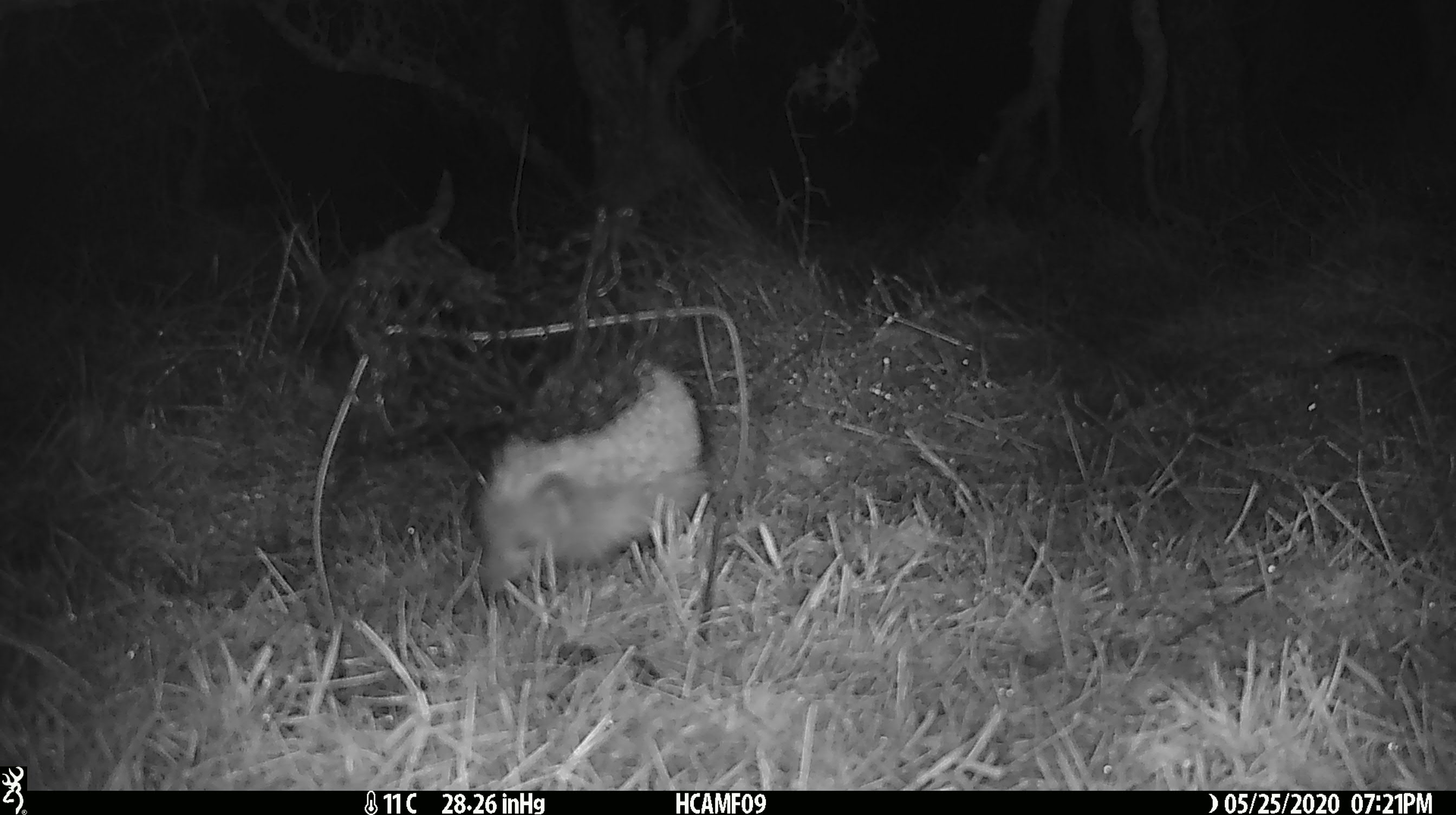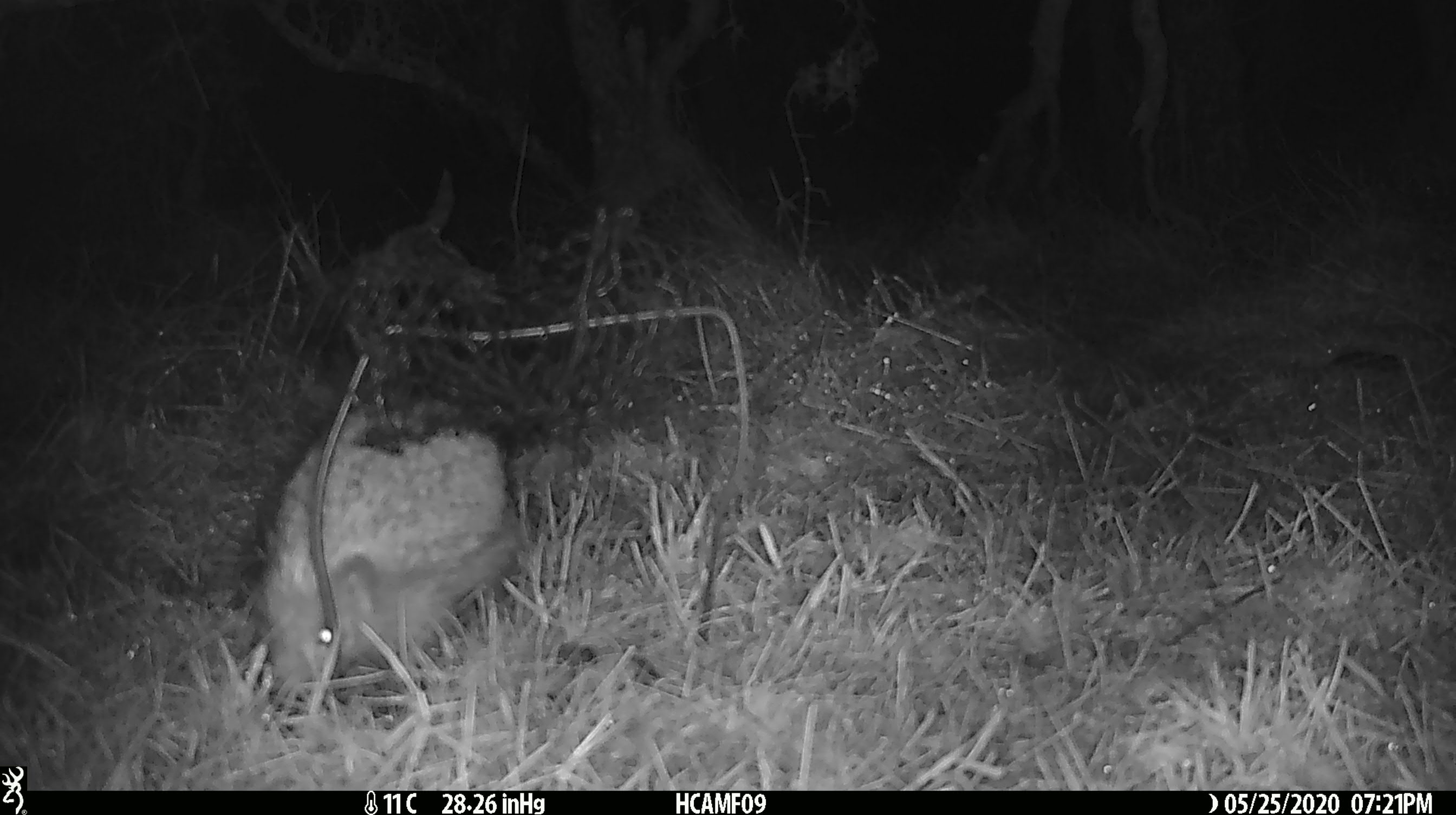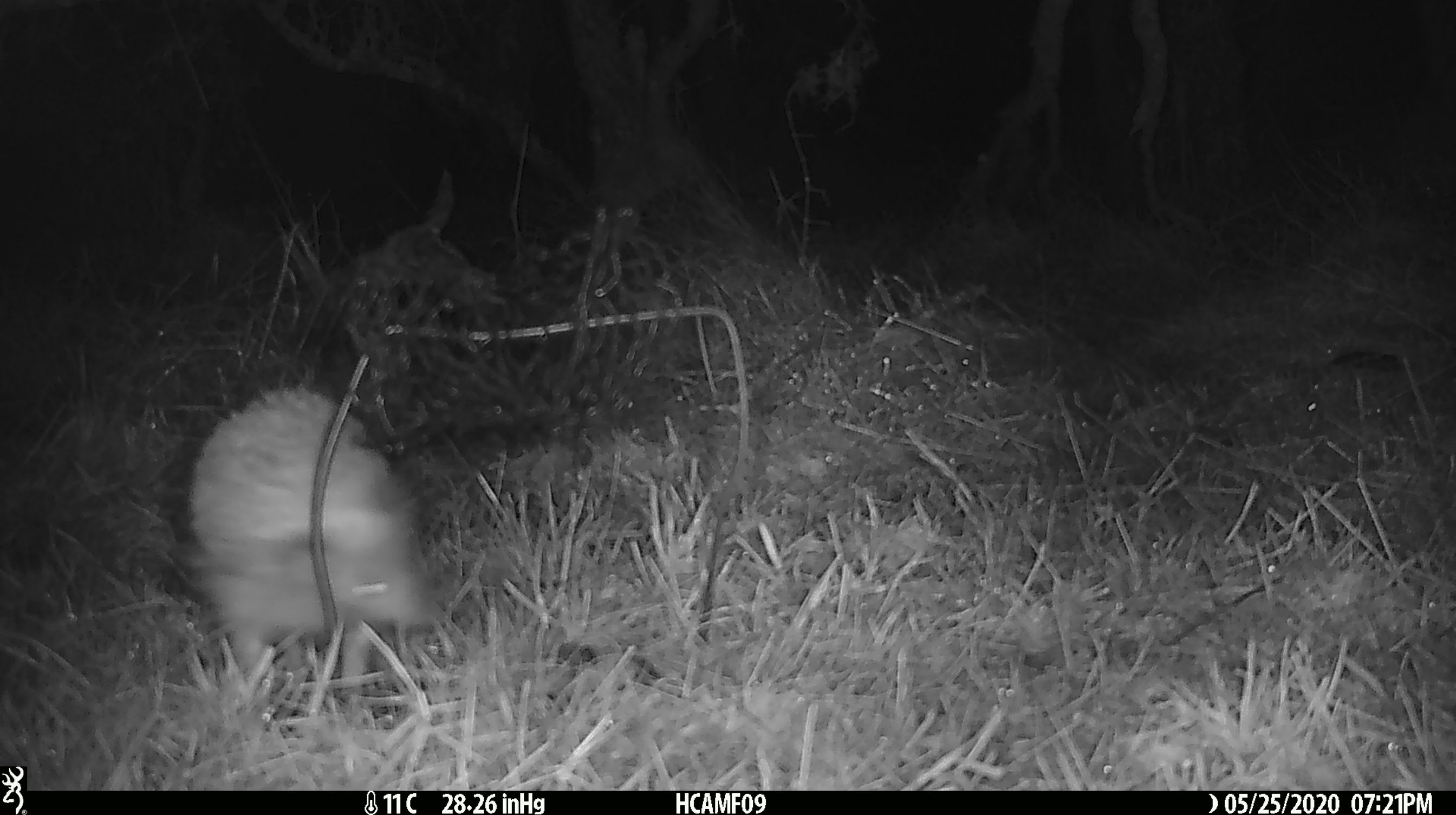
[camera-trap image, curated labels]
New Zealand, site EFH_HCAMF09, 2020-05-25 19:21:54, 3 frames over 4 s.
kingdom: Animalia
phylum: Chordata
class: Mammalia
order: Eulipotyphla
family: Erinaceidae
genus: Erinaceus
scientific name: Erinaceus europaeus europaeus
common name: european hedgehog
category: hedgehog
Hedgehog (european hedgehog) (Erinaceus europaeus europaeus).